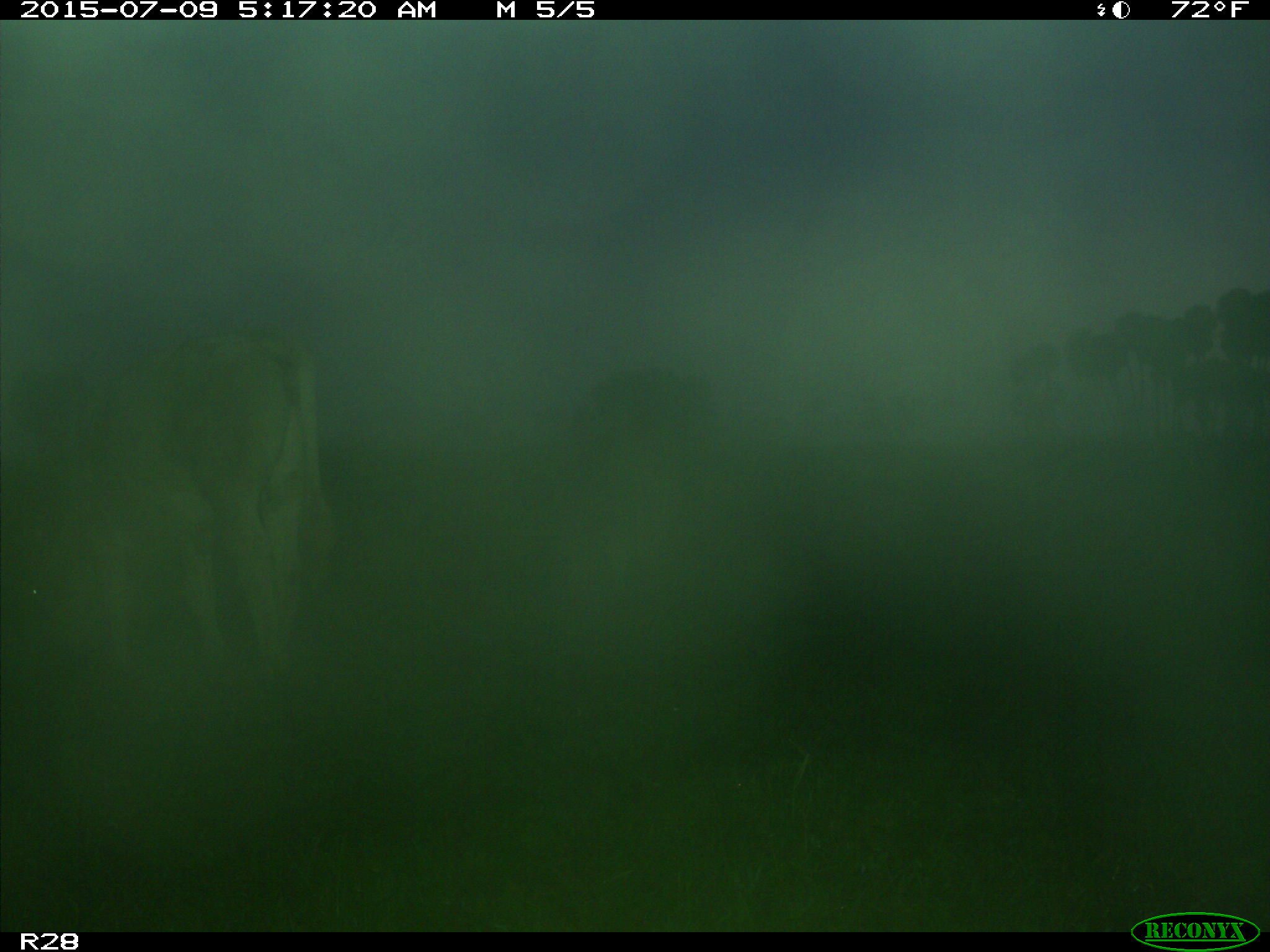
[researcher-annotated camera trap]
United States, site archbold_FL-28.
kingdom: Animalia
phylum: Chordata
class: Mammalia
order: Artiodactyla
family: Bovidae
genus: Bos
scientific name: Bos taurus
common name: domestic cow